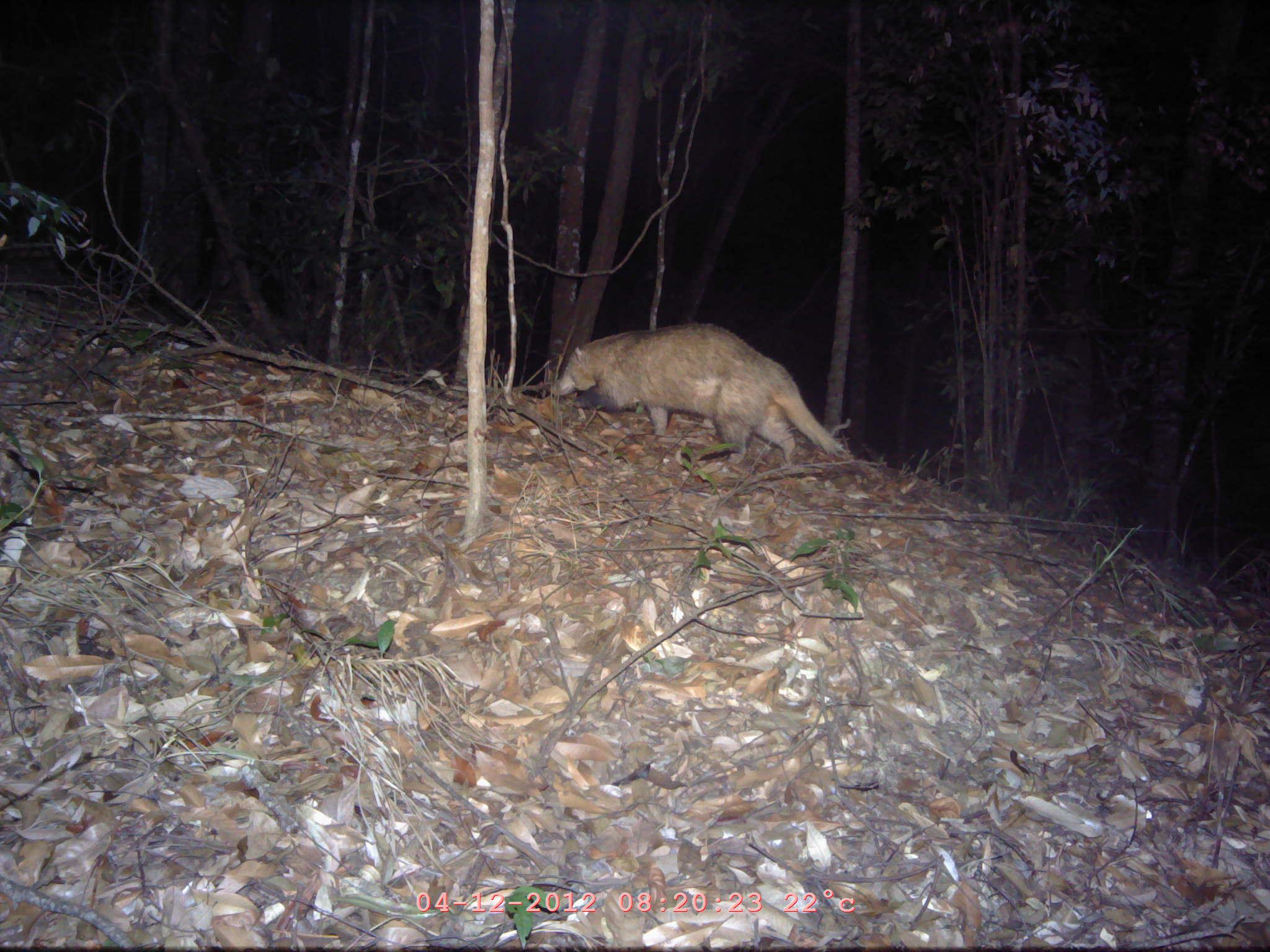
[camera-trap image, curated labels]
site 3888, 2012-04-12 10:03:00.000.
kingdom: Animalia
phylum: Chordata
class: Mammalia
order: Carnivora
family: Mustelidae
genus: Arctonyx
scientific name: Arctonyx collaris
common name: greater hog badger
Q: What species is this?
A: Arctonyx collaris (greater hog badger).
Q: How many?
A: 1.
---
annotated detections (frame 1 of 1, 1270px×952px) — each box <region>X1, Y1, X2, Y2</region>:
arctonyx collaris: <region>549, 323, 851, 467</region>